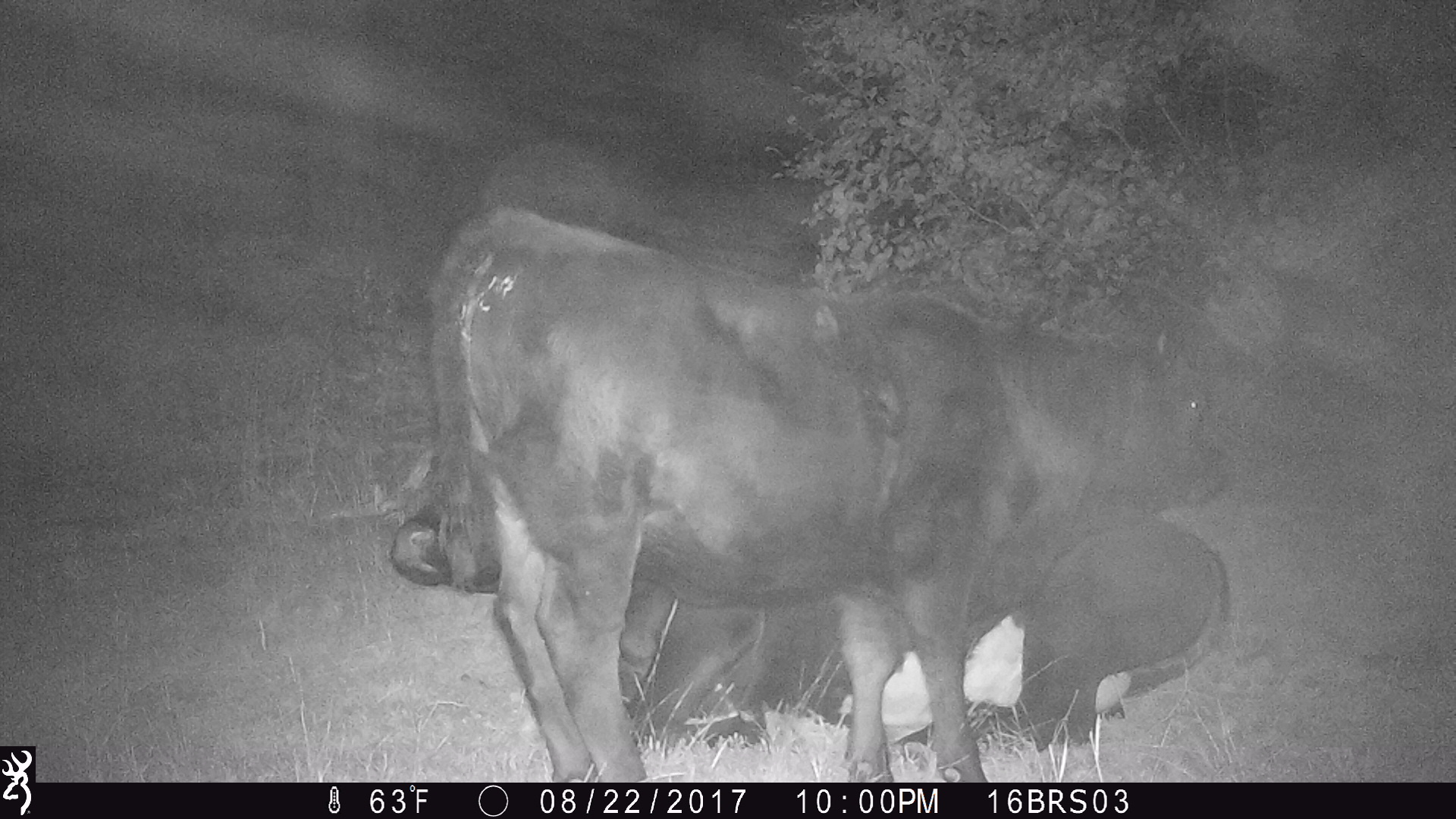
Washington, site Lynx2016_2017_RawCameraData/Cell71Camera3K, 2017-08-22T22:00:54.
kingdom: Animalia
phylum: Chordata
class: Mammalia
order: Artiodactyla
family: Bovidae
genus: Bos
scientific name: Bos taurus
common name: domestic cattle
Domestic cattle (Bos taurus). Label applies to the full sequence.